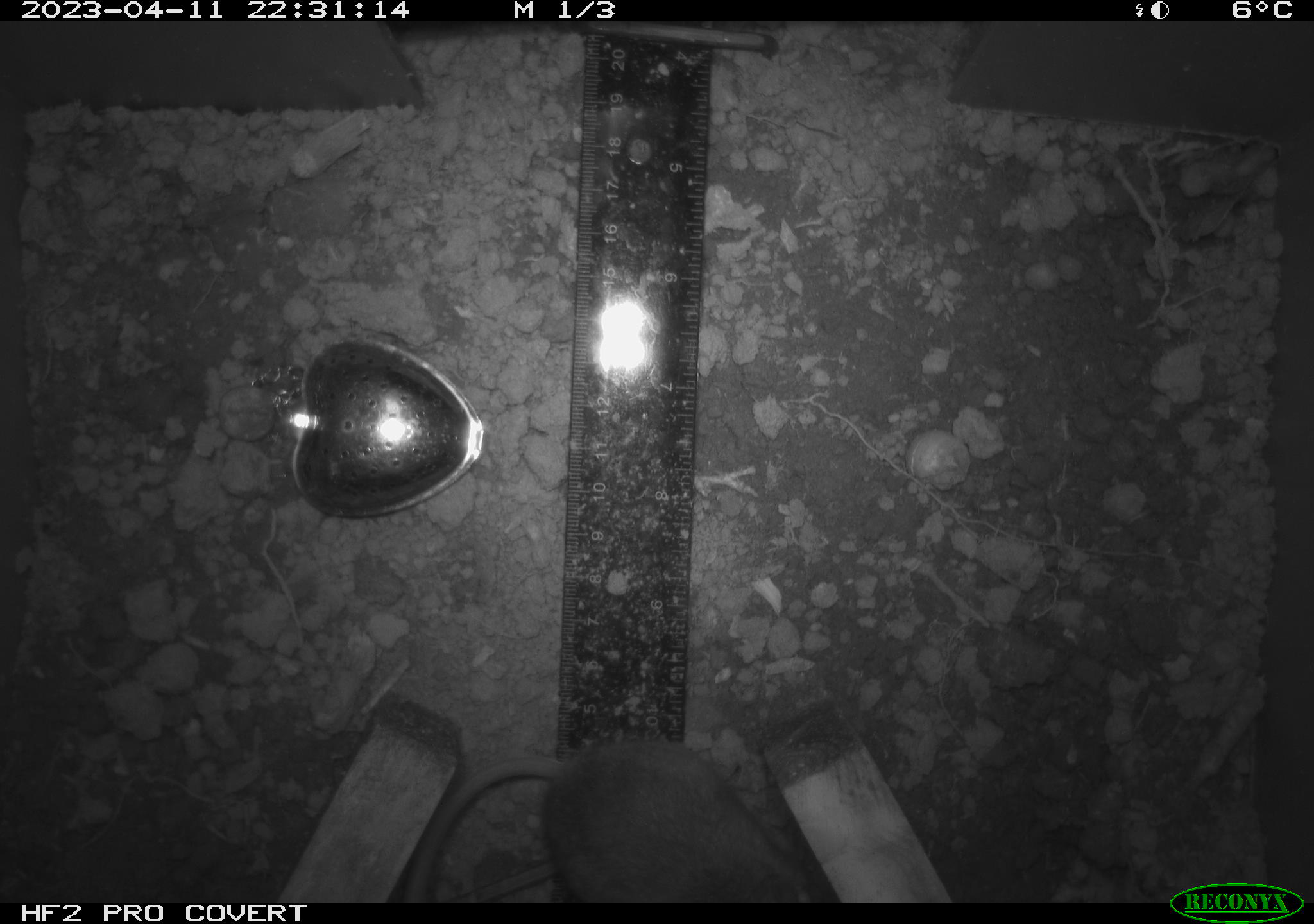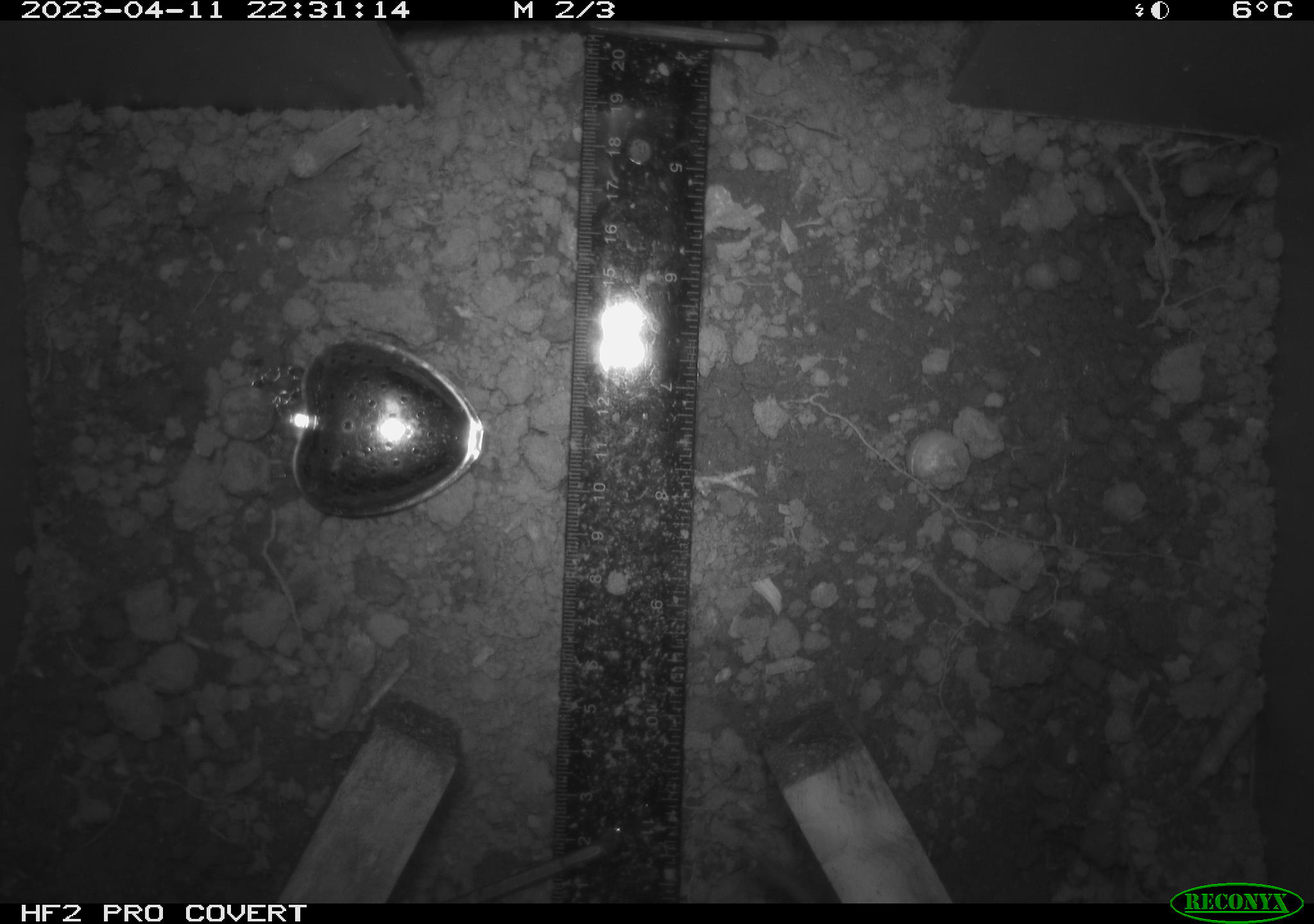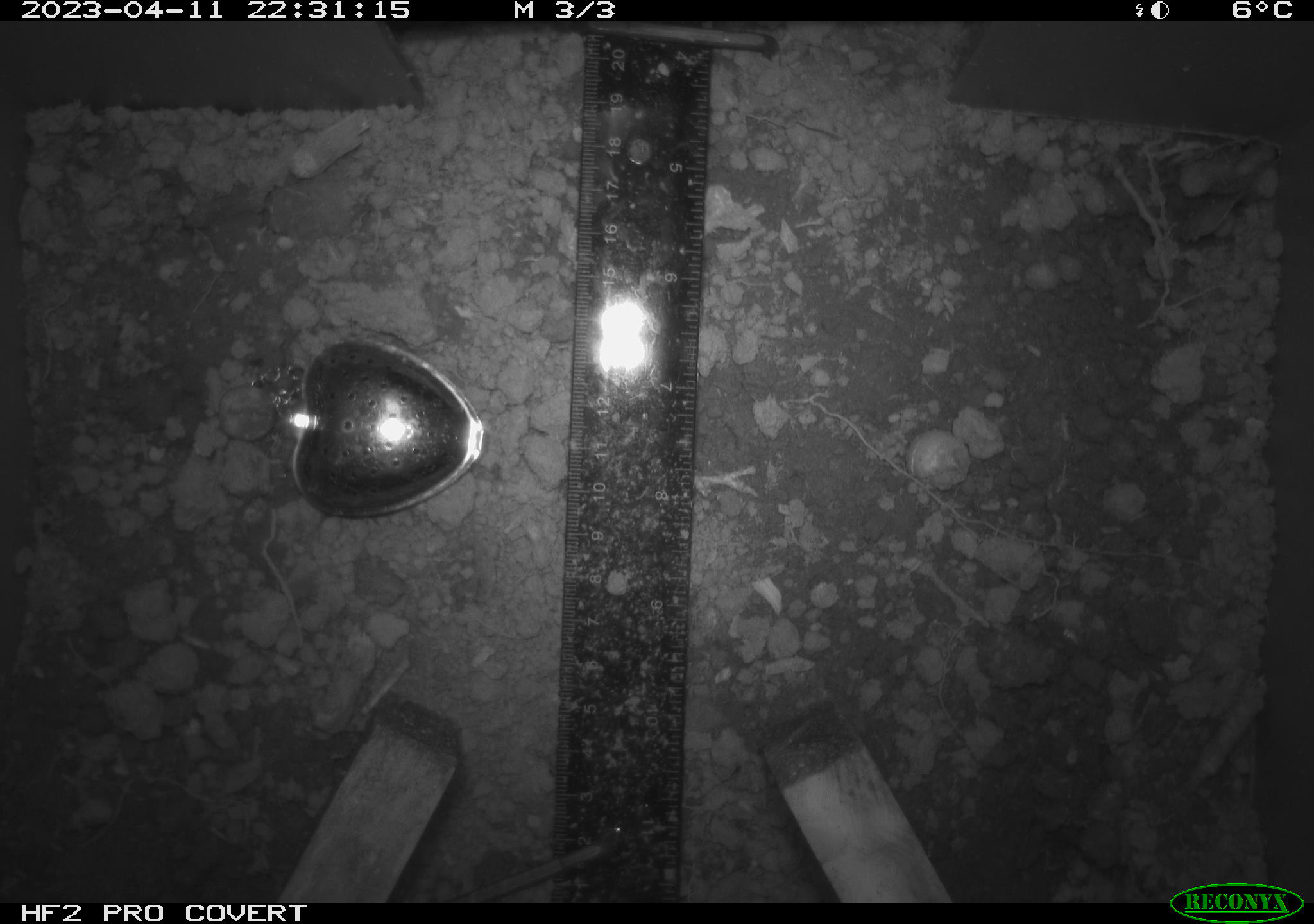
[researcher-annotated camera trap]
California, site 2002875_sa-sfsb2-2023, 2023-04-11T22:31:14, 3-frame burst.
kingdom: Animalia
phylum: Chordata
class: Mammalia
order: Rodentia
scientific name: Rodentia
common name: mouse species